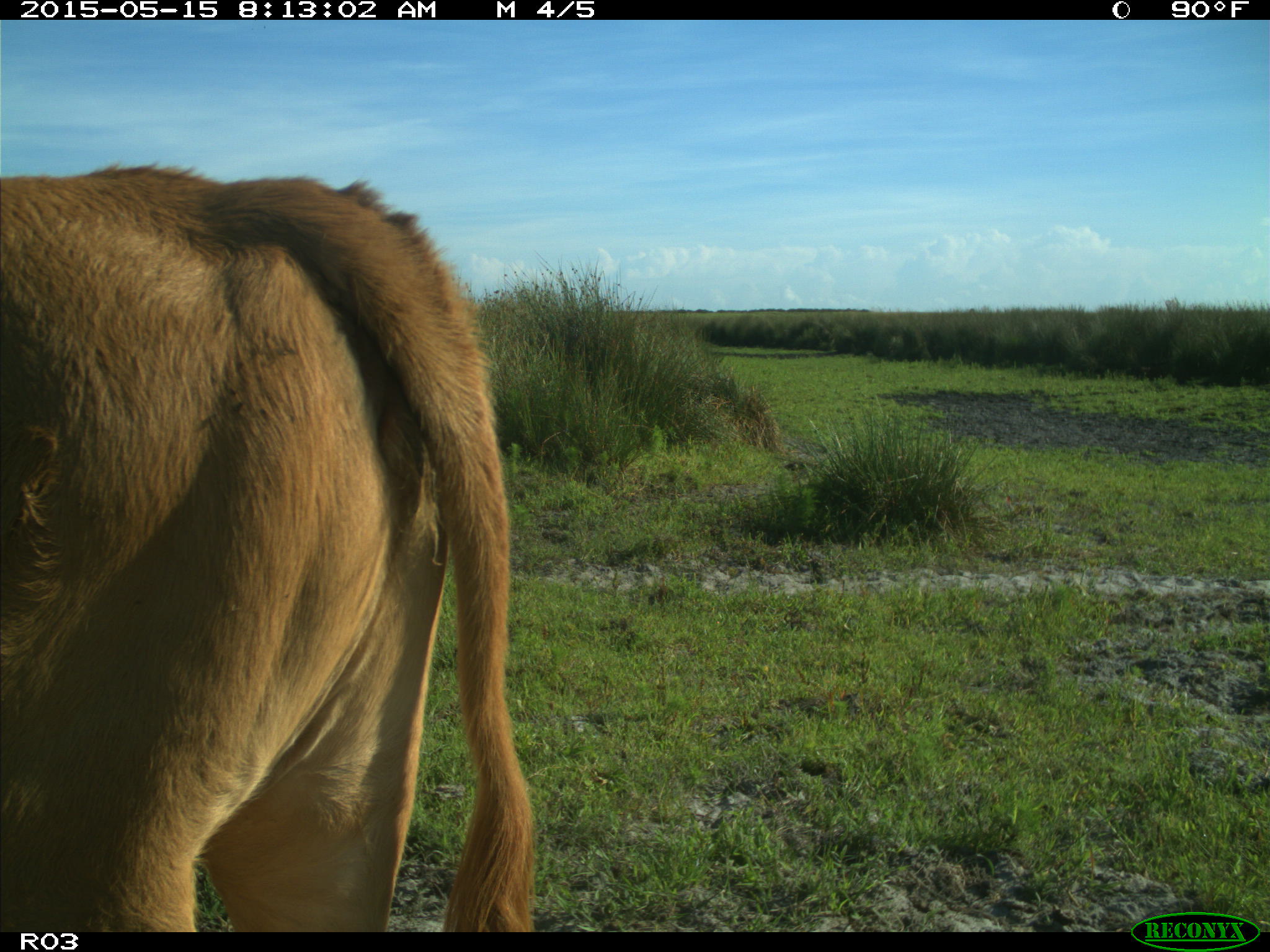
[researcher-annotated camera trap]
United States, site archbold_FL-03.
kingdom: Animalia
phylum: Chordata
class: Mammalia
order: Artiodactyla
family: Bovidae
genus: Bos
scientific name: Bos taurus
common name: domestic cow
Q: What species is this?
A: Bos taurus (domestic cow).